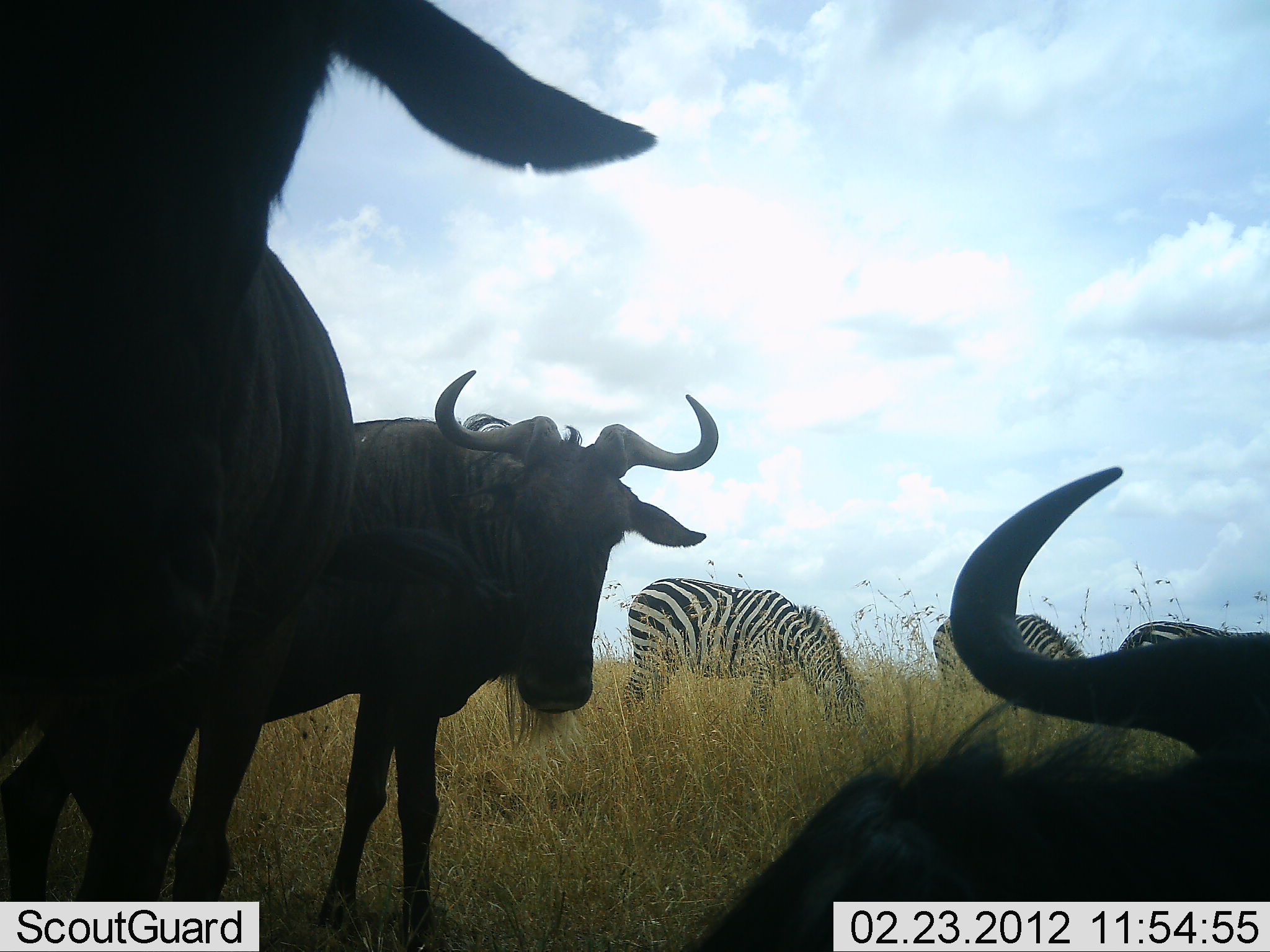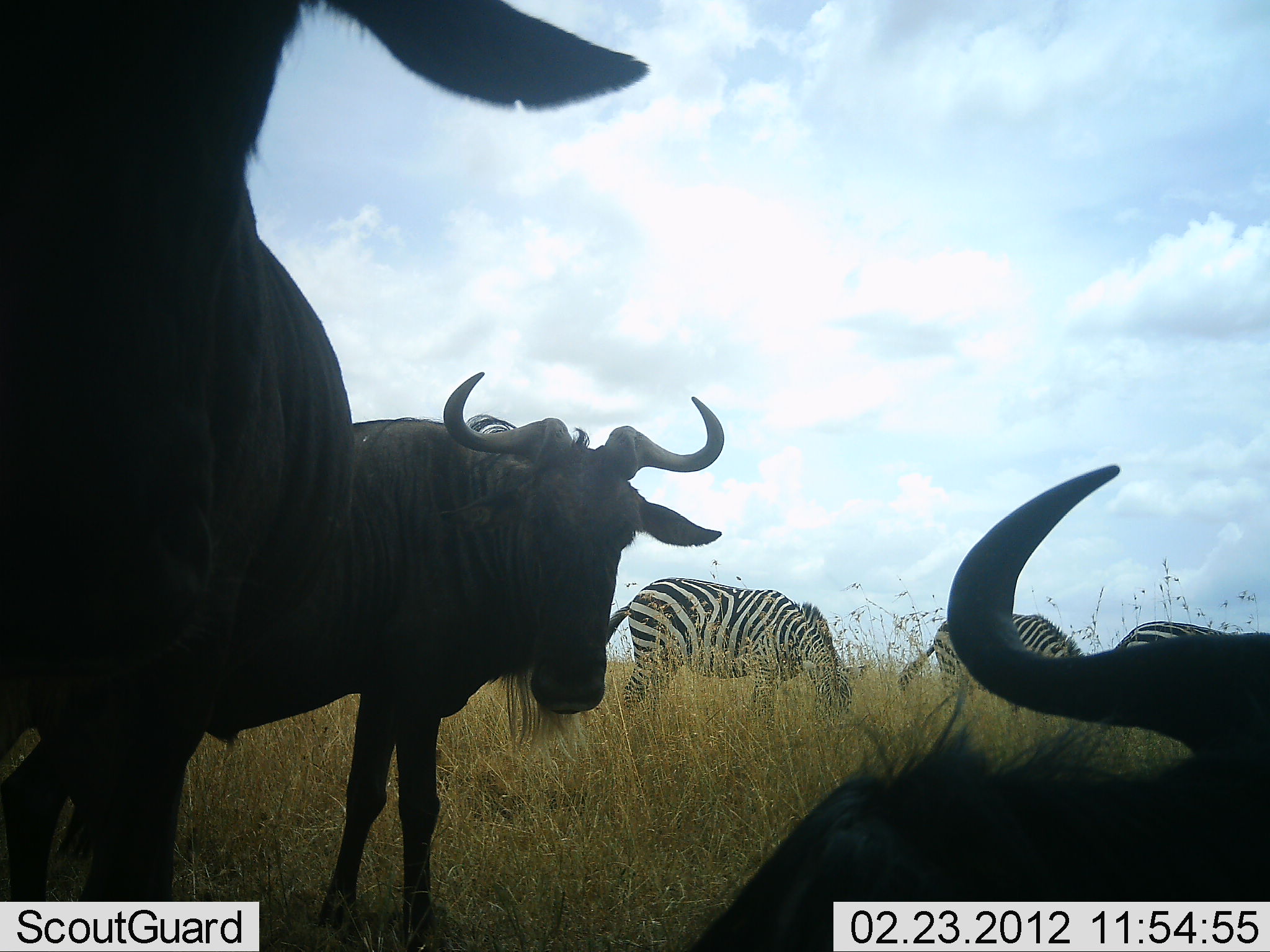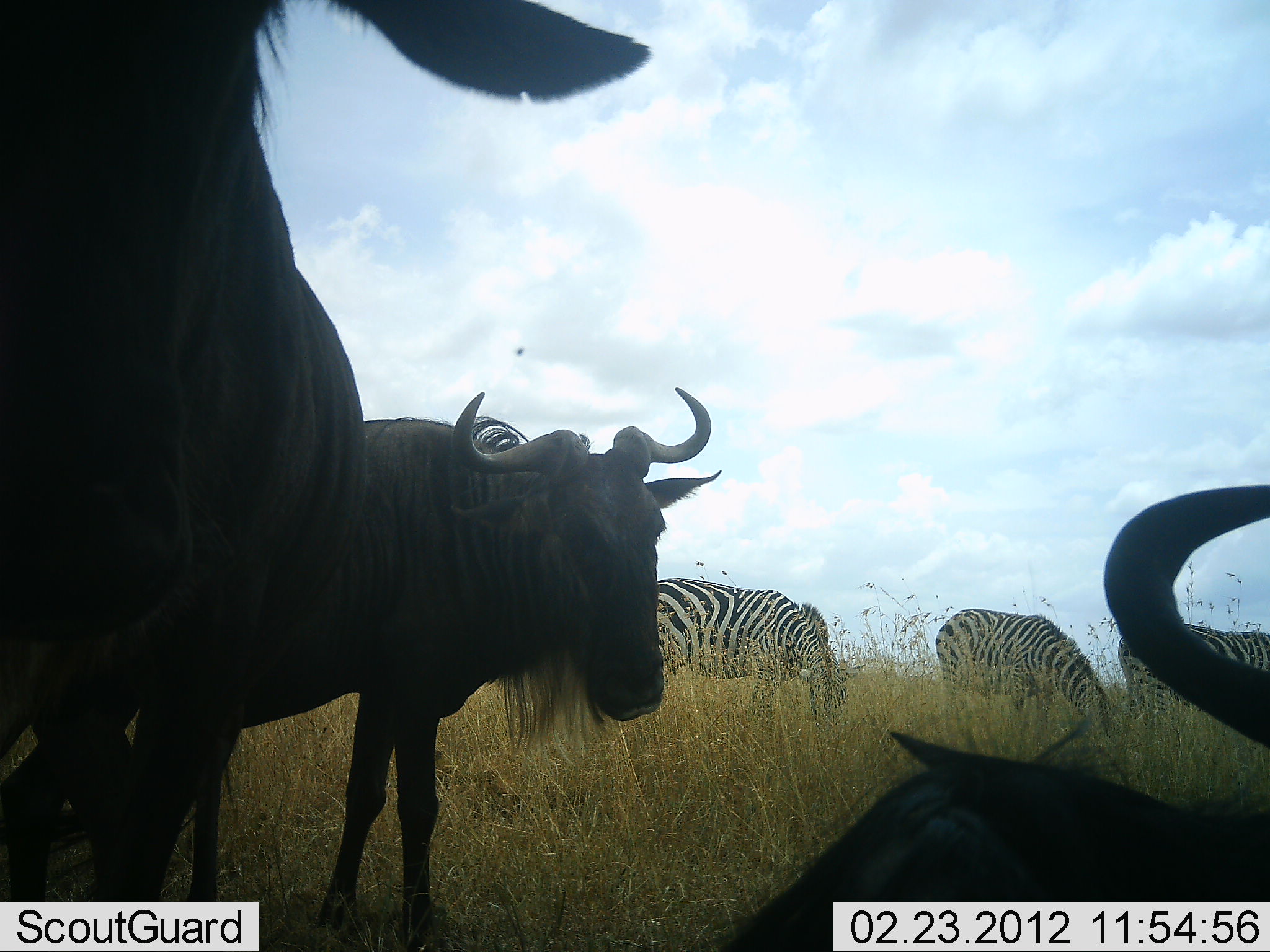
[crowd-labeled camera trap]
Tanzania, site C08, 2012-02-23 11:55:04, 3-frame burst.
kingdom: Animalia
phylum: Chordata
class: Mammalia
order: Artiodactyla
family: Bovidae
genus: Connochaetes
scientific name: Connochaetes taurinus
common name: blue wildebeest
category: wildebeest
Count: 3.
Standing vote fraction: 80%.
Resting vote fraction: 73%.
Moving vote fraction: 7%.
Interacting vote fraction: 7%.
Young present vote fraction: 0%.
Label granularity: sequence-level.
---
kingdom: Animalia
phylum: Chordata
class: Mammalia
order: Perissodactyla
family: Equidae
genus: Equus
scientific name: Equus quagga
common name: plains zebra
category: zebra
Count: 3.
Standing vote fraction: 27%.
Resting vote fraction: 13%.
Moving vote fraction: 0%.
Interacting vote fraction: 0%.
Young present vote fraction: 0%.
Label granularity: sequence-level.